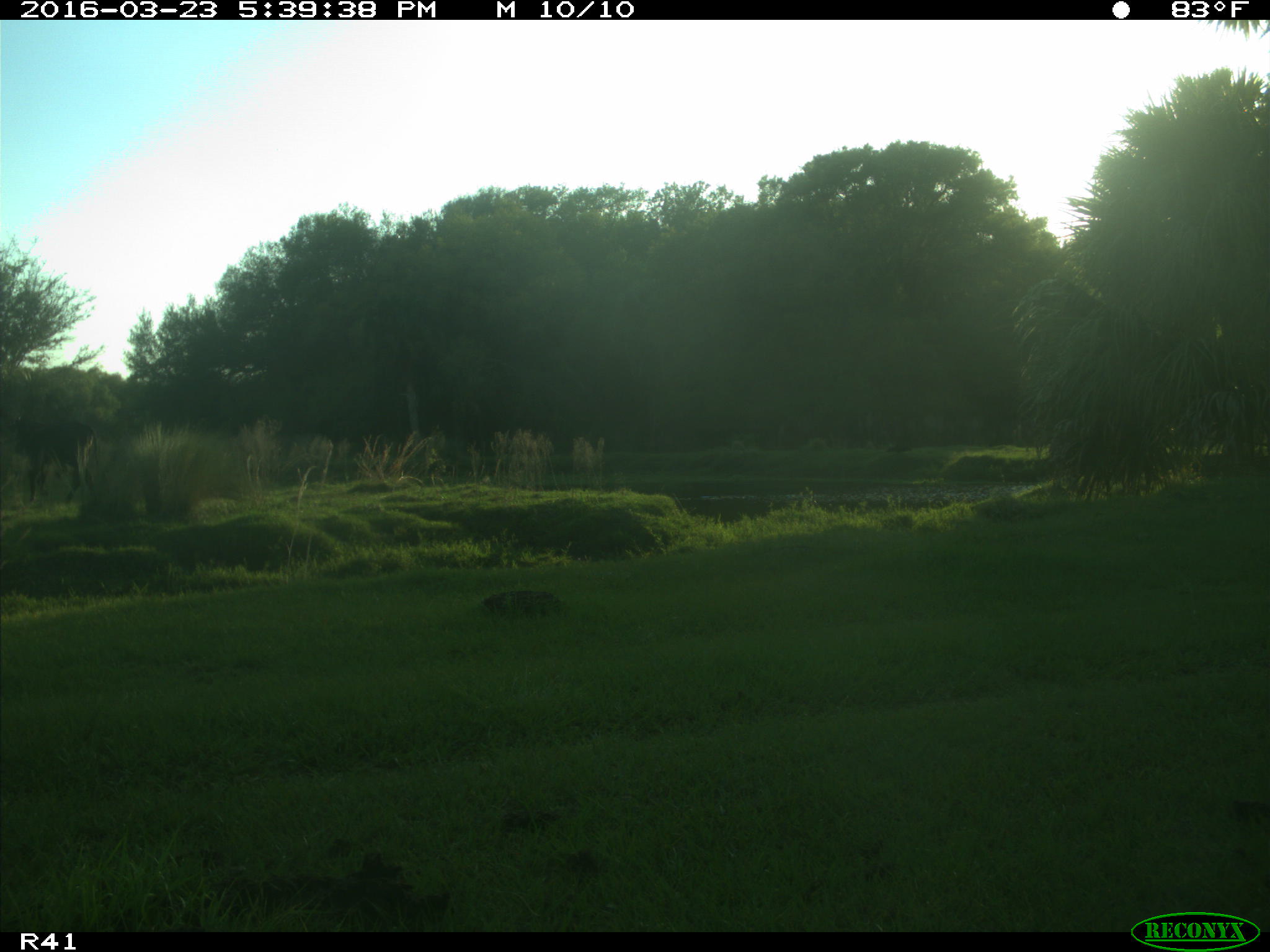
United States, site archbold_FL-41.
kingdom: Animalia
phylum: Chordata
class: Mammalia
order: Artiodactyla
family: Bovidae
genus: Bos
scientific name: Bos taurus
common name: domestic cow